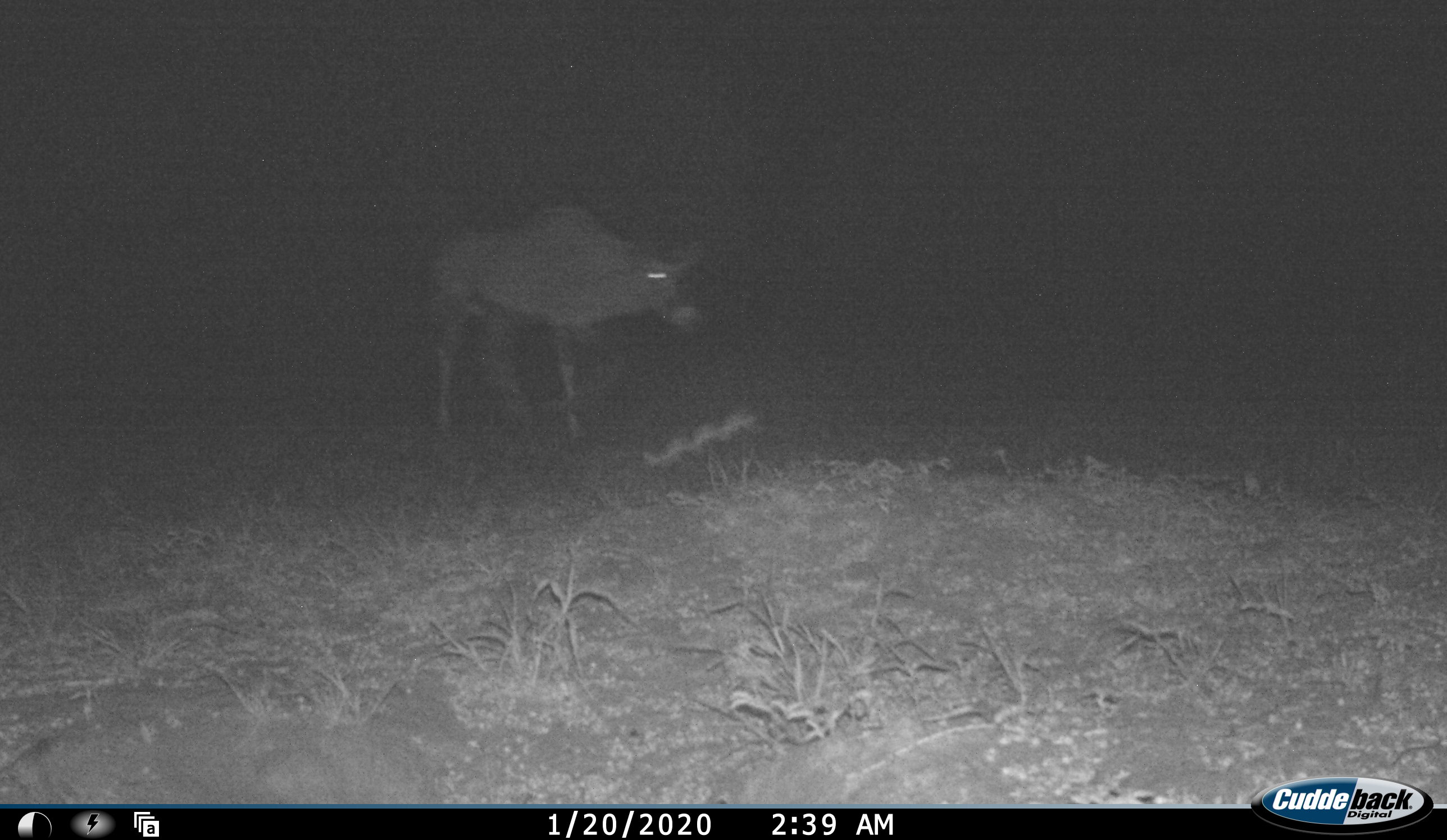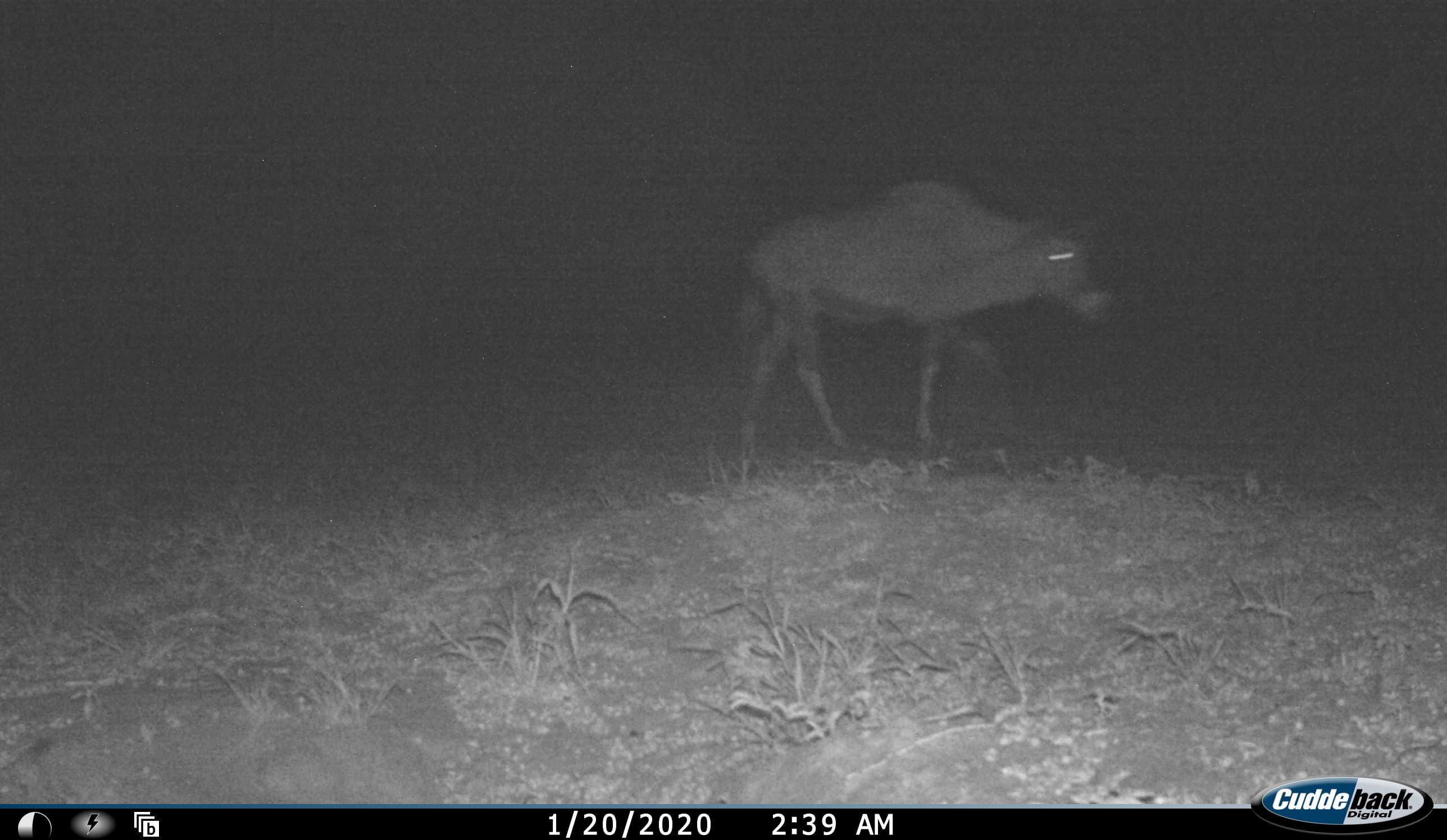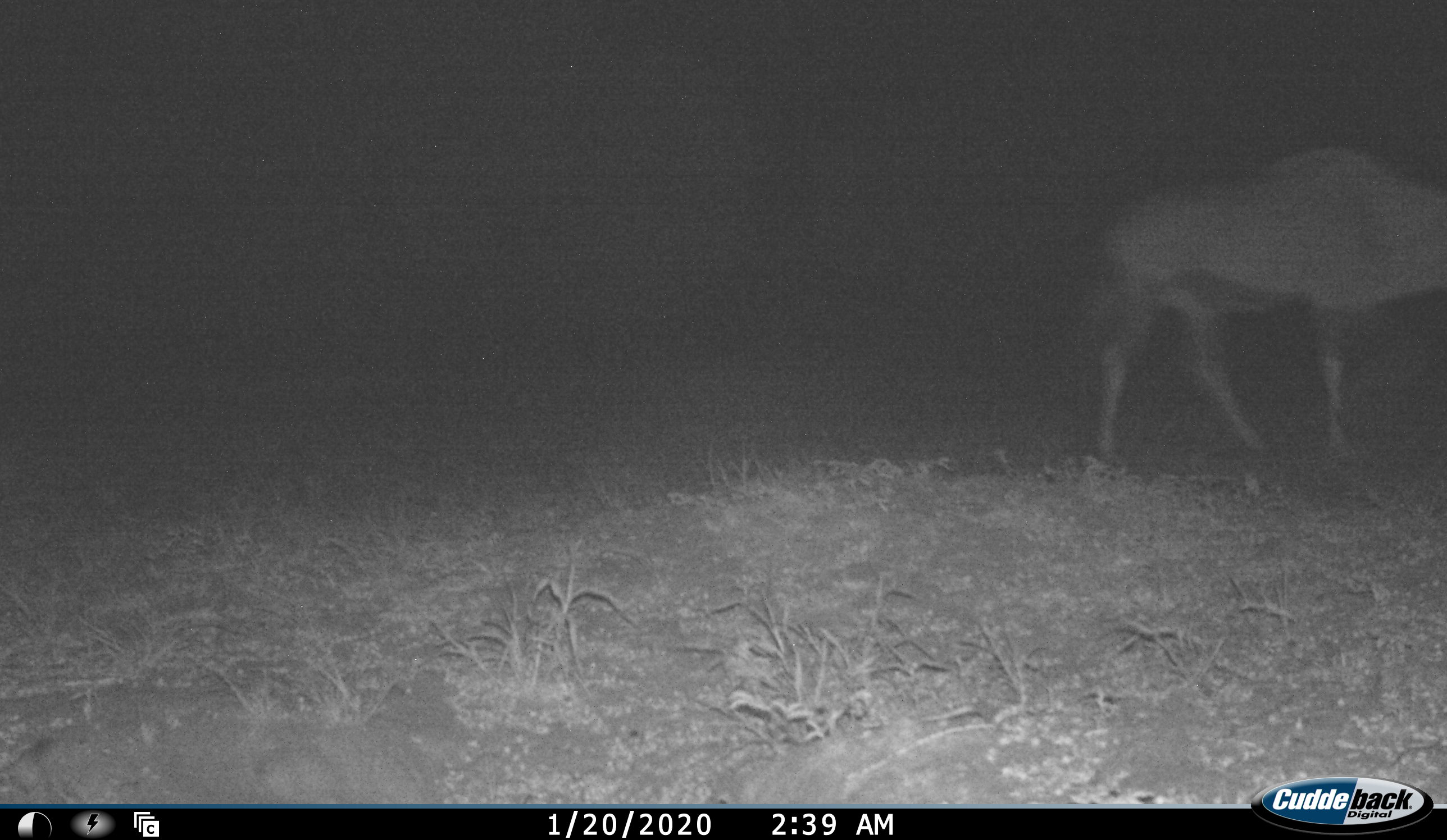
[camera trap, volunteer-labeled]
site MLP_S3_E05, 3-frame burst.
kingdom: Animalia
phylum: Chordata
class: Mammalia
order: Artiodactyla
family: Bovidae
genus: Oryx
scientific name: Oryx gazella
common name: gemsbok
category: oryx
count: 1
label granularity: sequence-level